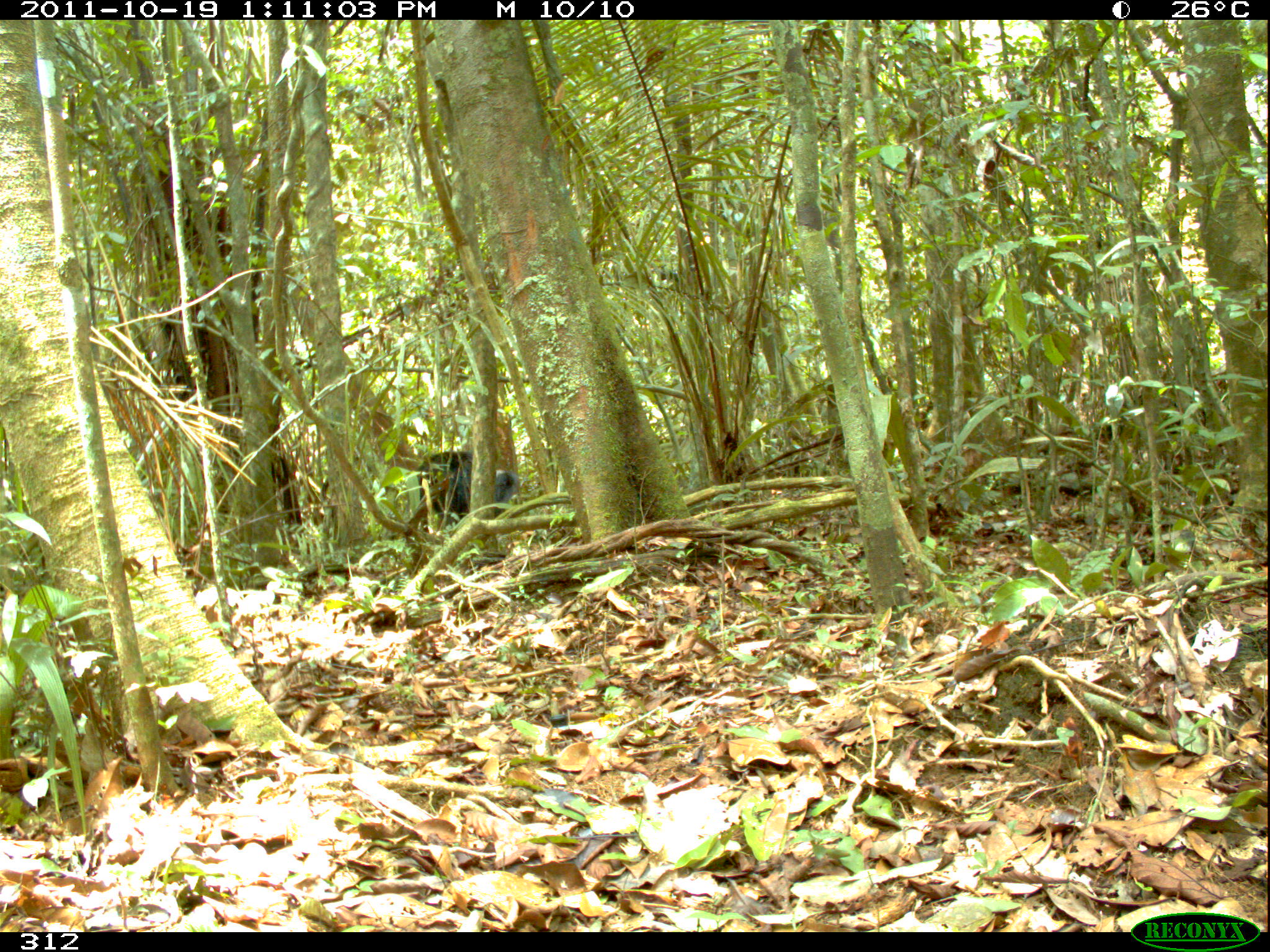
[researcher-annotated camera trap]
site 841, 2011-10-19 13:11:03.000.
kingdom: Animalia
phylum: Chordata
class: Mammalia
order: Pilosa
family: Myrmecophagidae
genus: Myrmecophaga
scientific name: Myrmecophaga tridactyla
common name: giant anteater